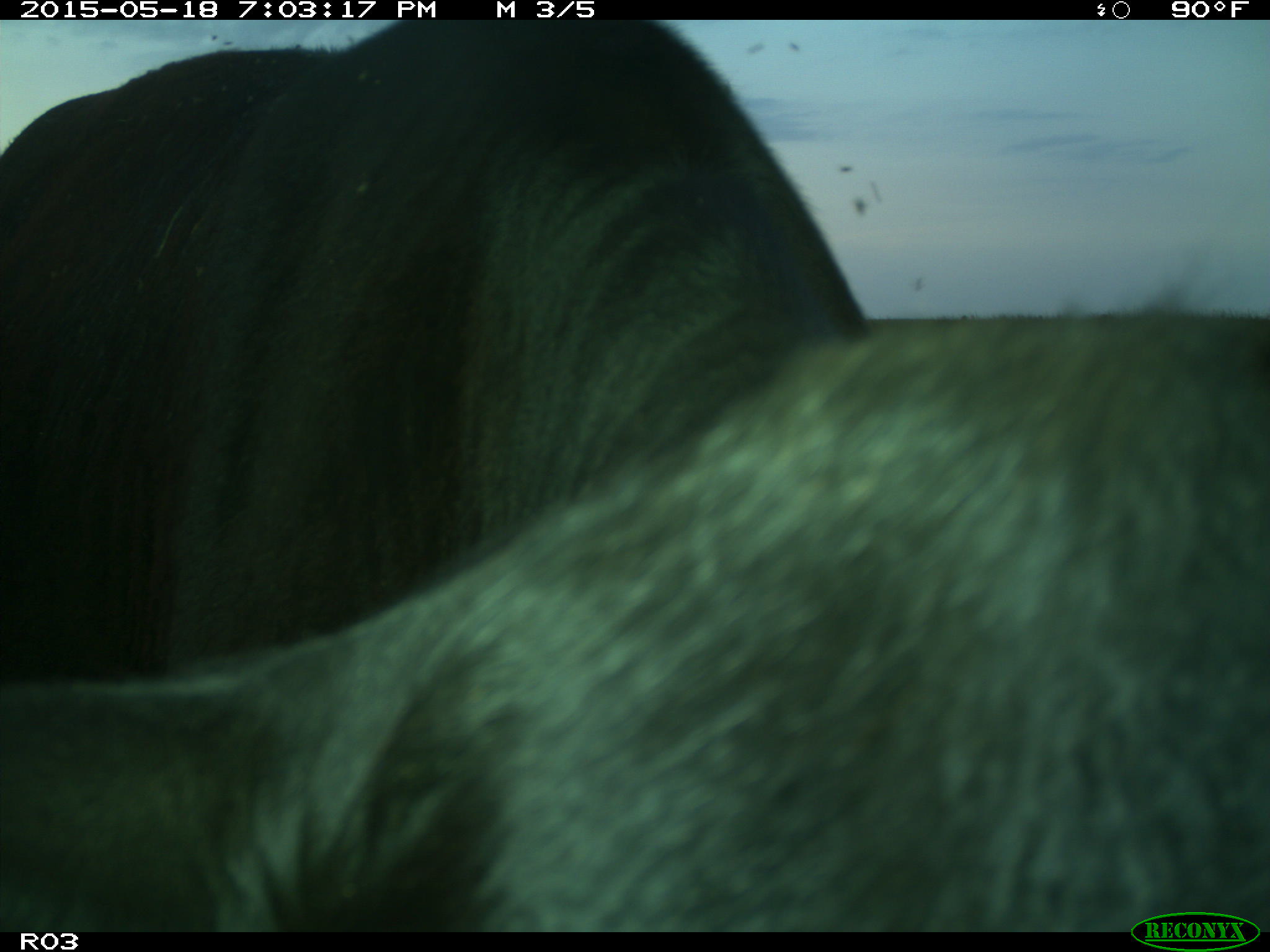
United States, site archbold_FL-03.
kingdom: Animalia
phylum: Chordata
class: Mammalia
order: Artiodactyla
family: Bovidae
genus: Bos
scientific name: Bos taurus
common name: domestic cow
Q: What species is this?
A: Bos taurus (domestic cow).